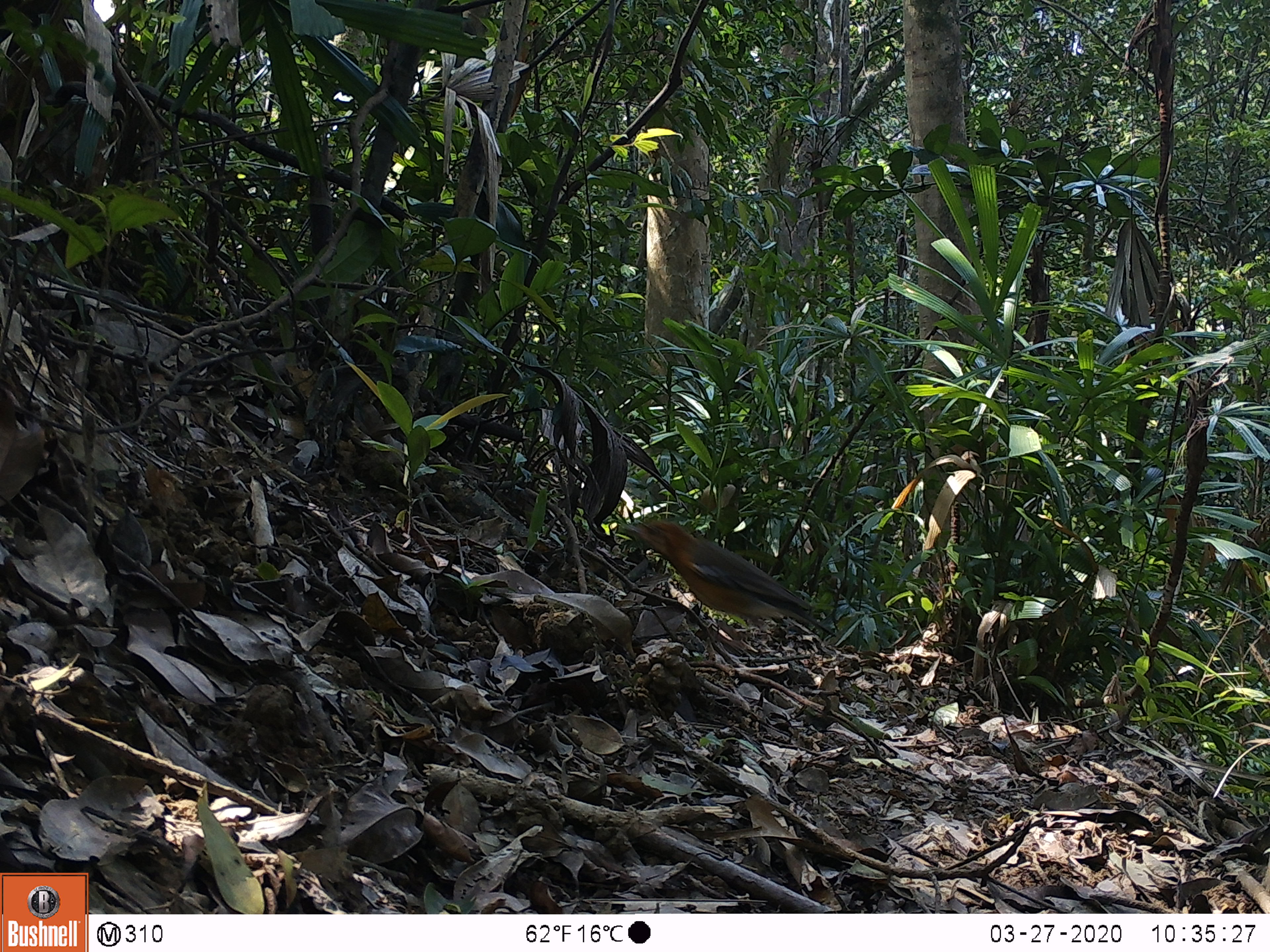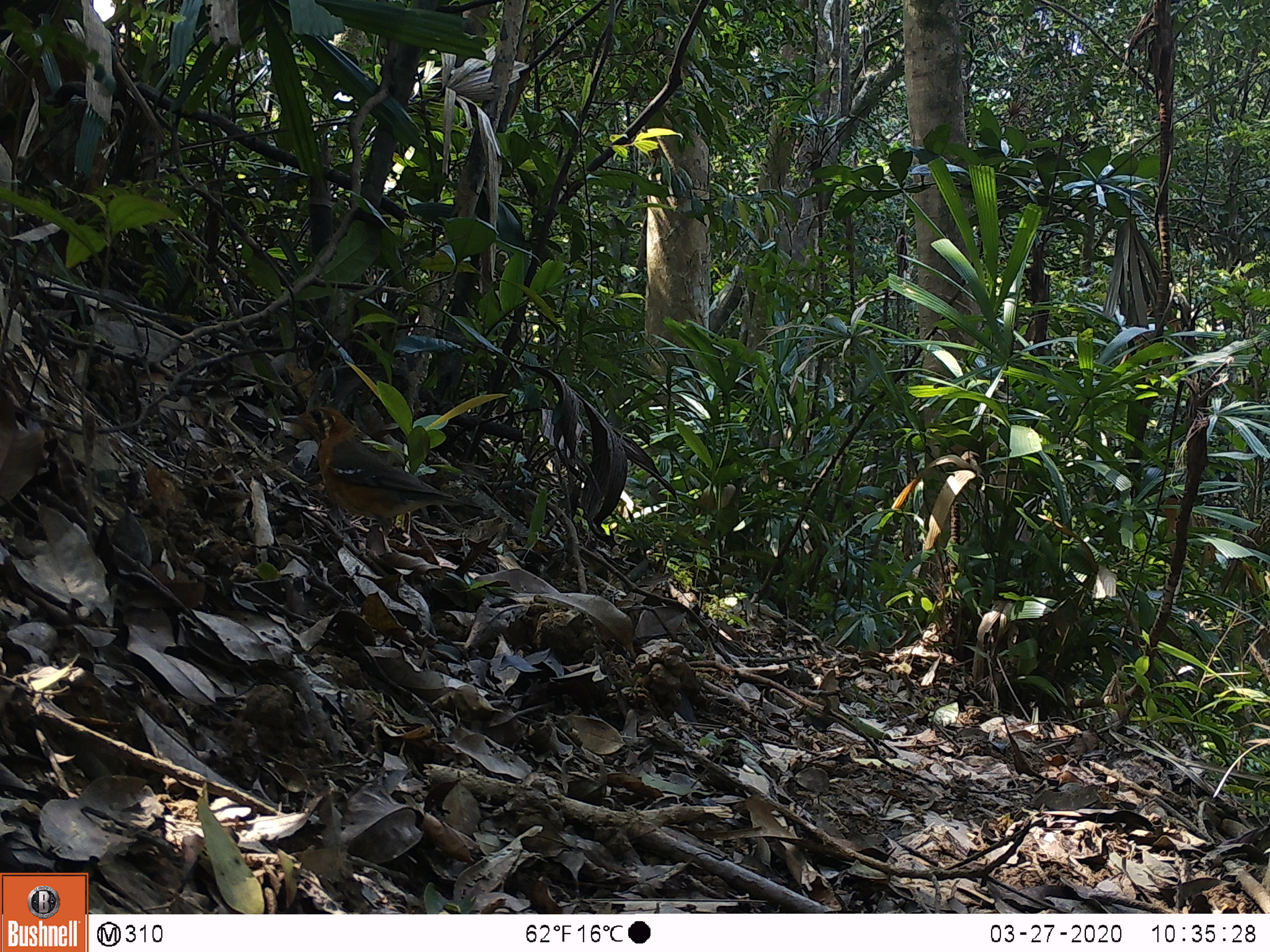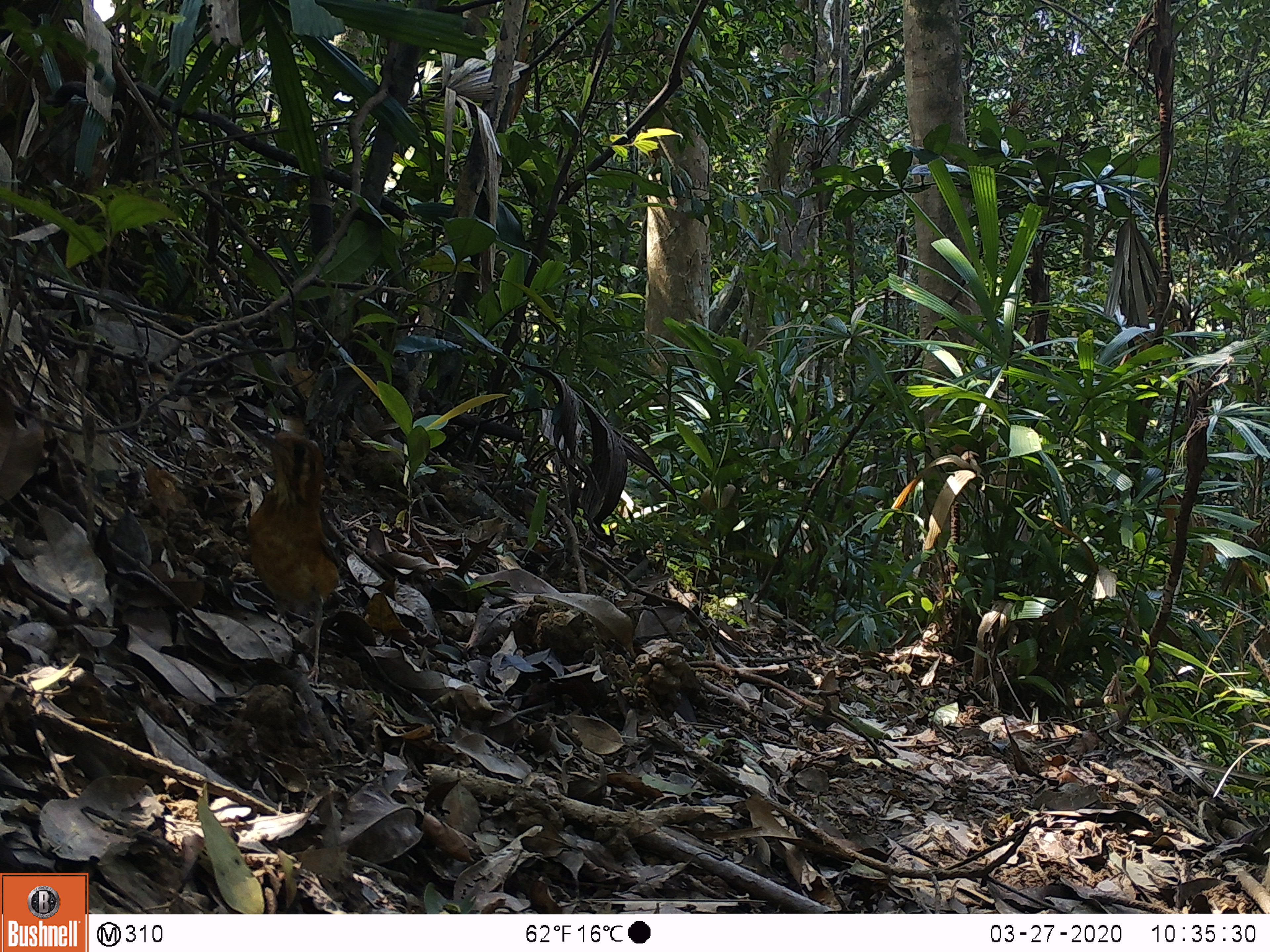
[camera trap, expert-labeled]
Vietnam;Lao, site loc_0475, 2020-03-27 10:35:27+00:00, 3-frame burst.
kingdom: Animalia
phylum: Chordata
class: Aves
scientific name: Aves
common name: bird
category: unidentified bird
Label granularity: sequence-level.